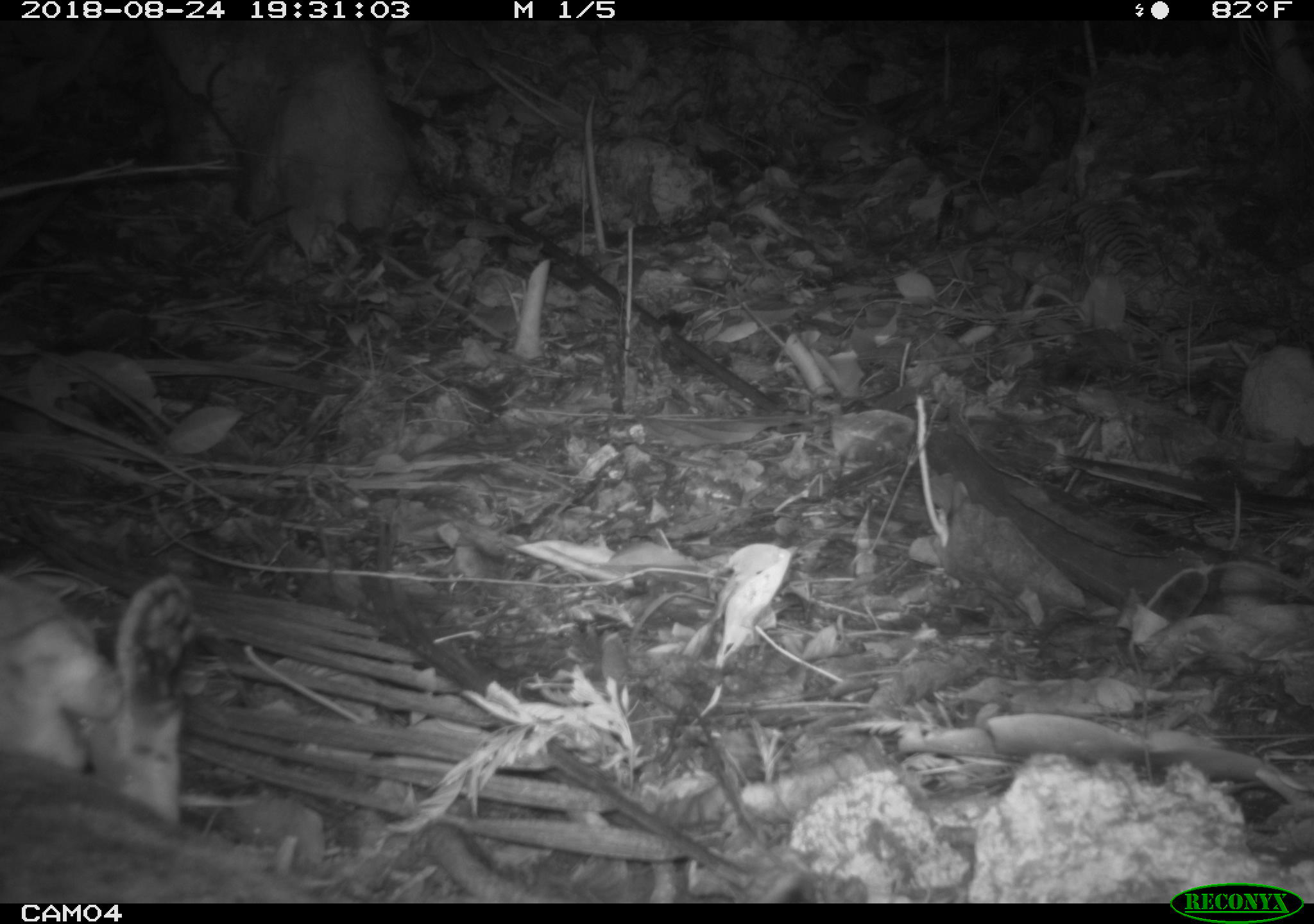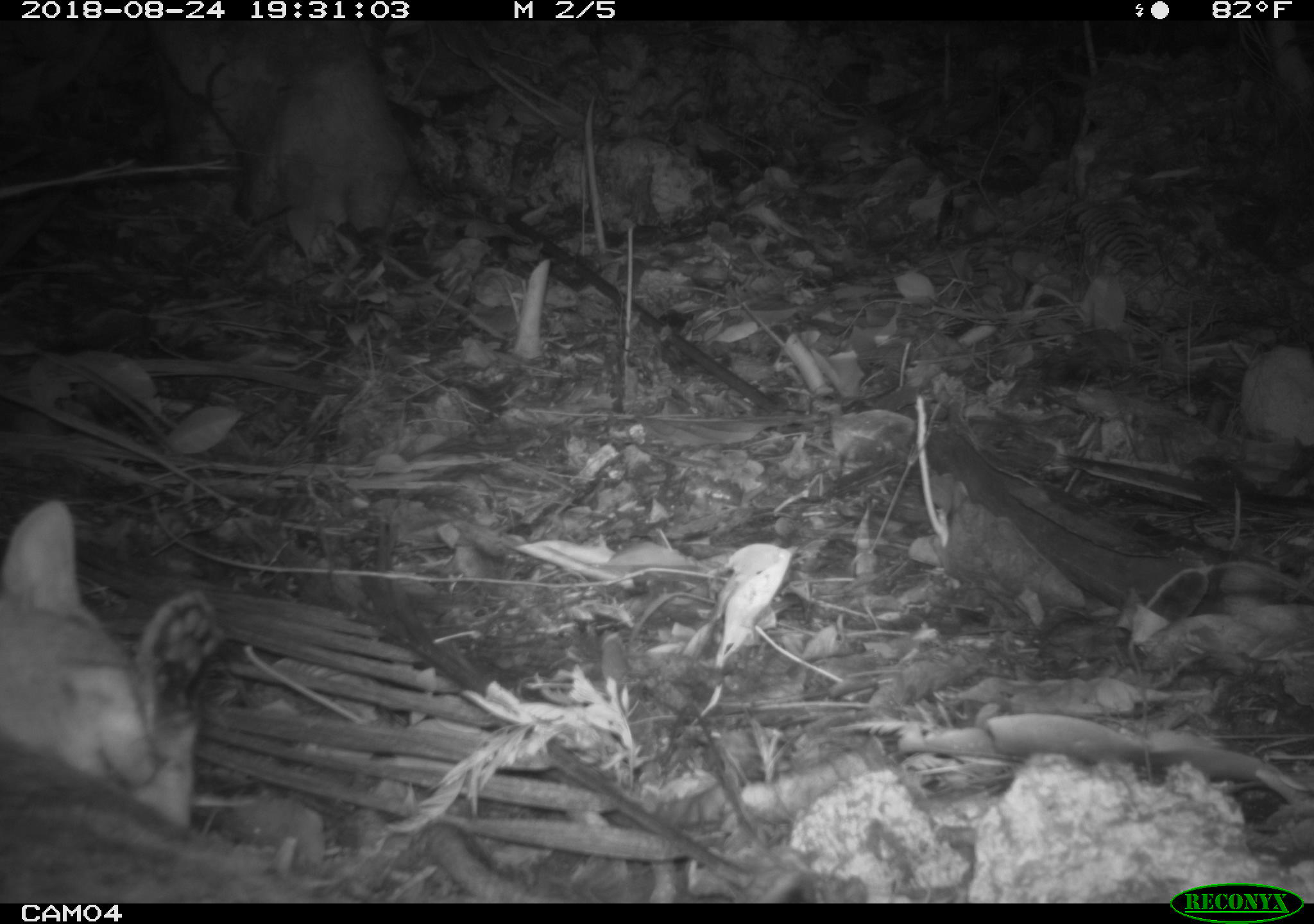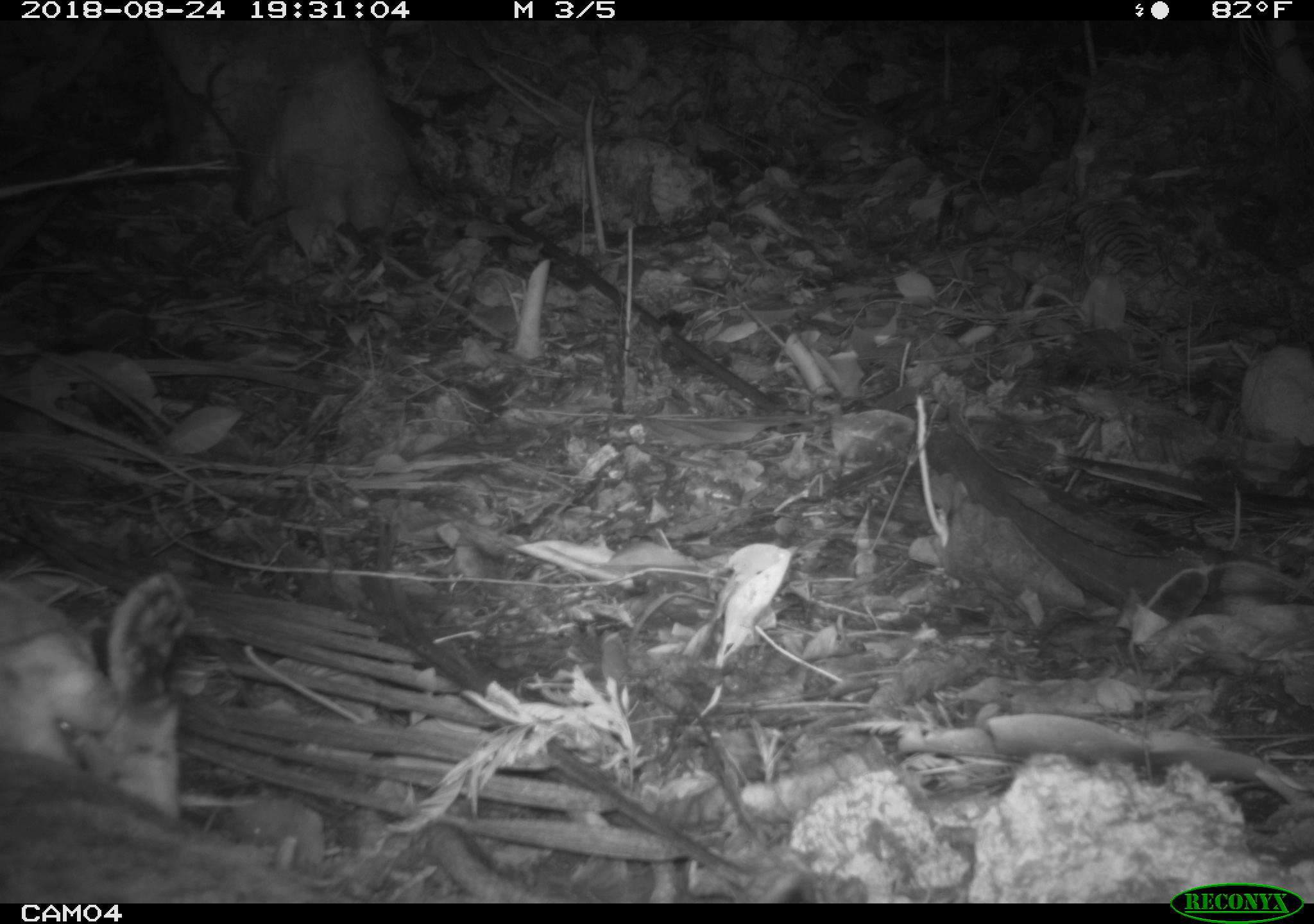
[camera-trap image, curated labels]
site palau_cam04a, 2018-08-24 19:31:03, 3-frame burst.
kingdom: Animalia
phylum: Chordata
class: Mammalia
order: Carnivora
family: Felidae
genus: Felis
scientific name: Felis catus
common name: cat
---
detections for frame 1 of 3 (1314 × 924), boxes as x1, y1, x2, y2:
cat: 0, 567, 294, 899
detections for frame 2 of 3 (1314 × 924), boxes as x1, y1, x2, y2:
cat: 0, 485, 329, 898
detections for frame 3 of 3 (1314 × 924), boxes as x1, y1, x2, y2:
cat: 0, 539, 325, 901